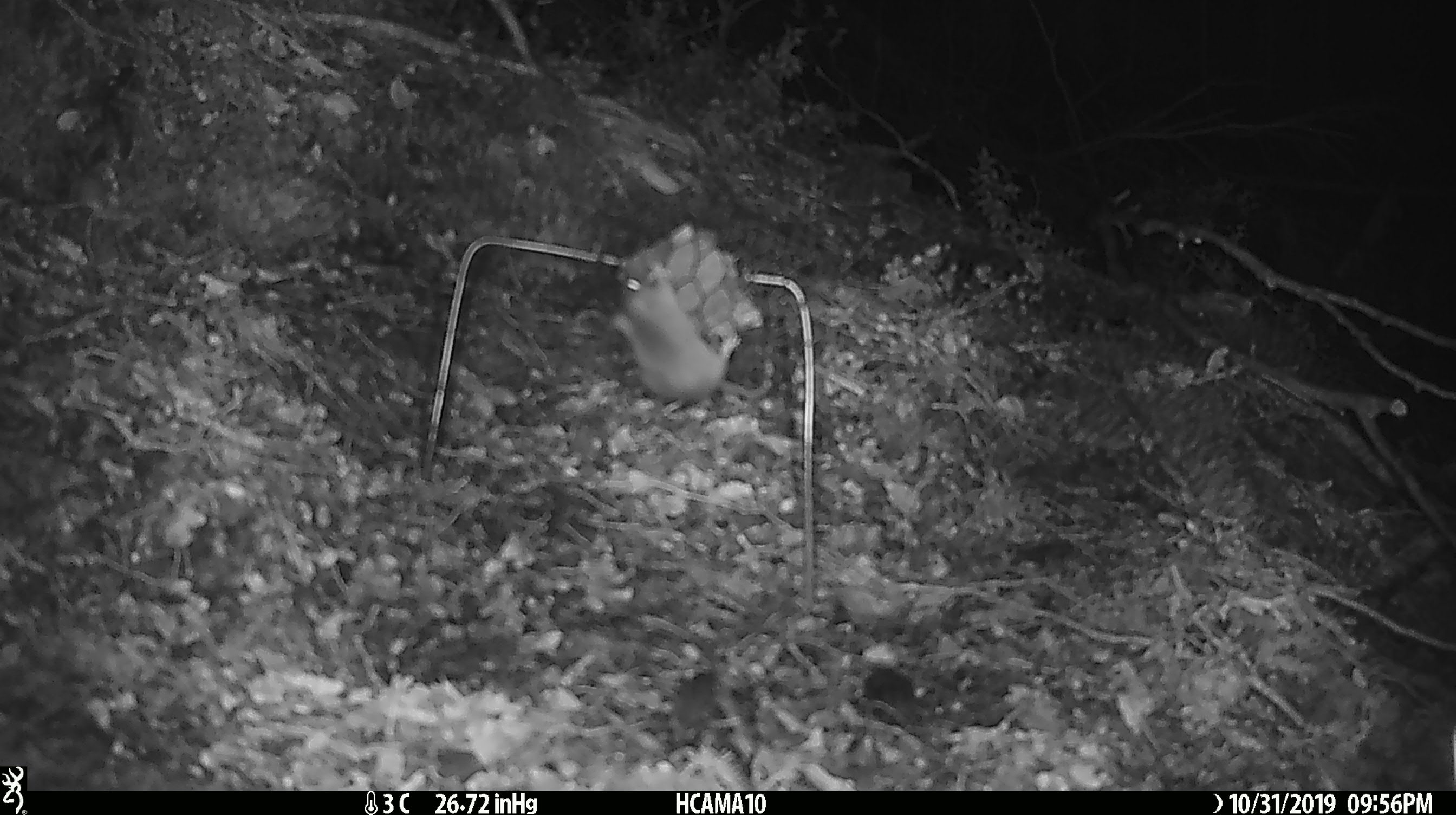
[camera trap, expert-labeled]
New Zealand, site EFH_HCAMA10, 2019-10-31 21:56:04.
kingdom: Animalia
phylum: Chordata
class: Mammalia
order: Rodentia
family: Muridae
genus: Mus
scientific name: Mus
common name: mouse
Mouse (Mus).